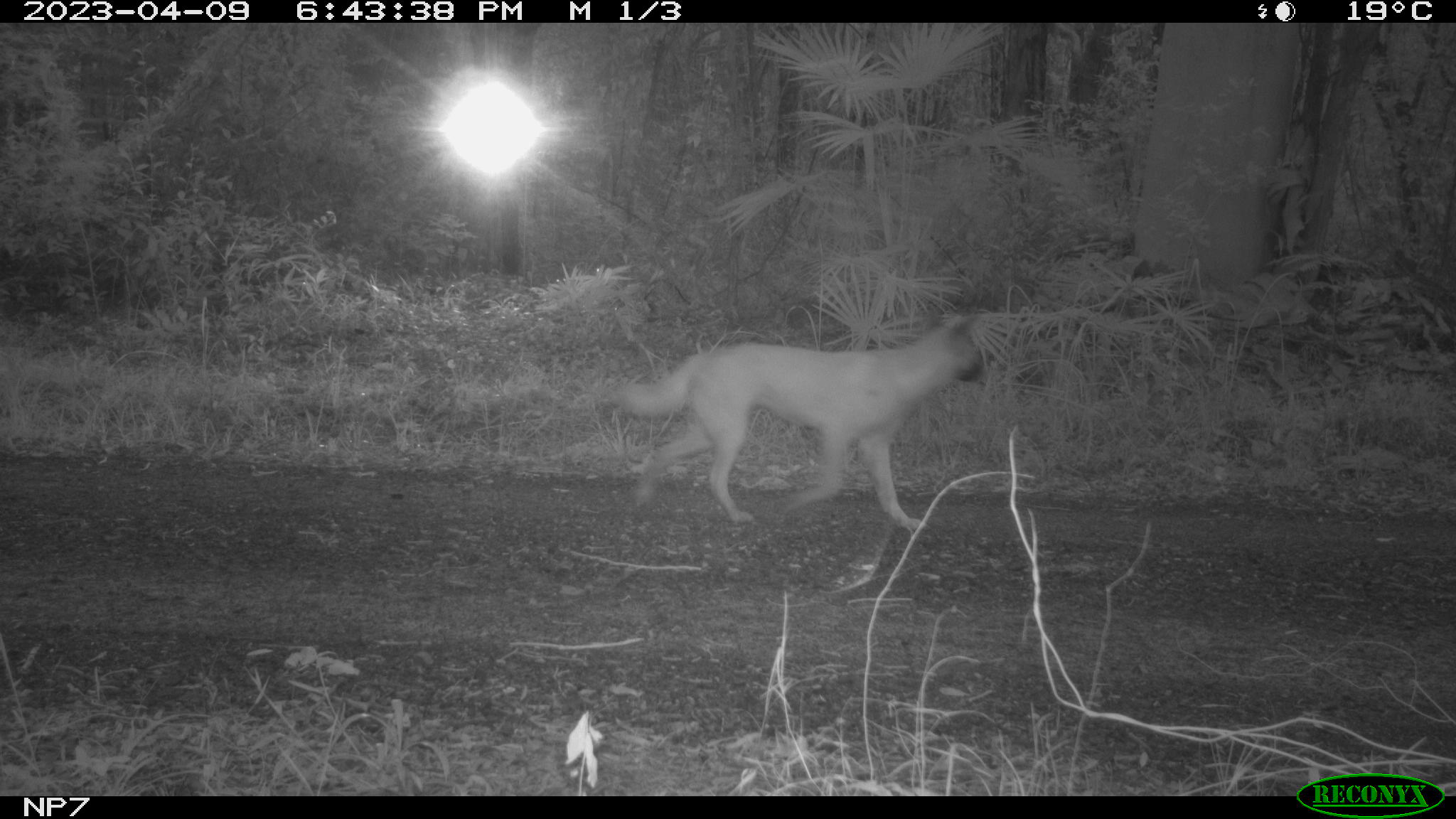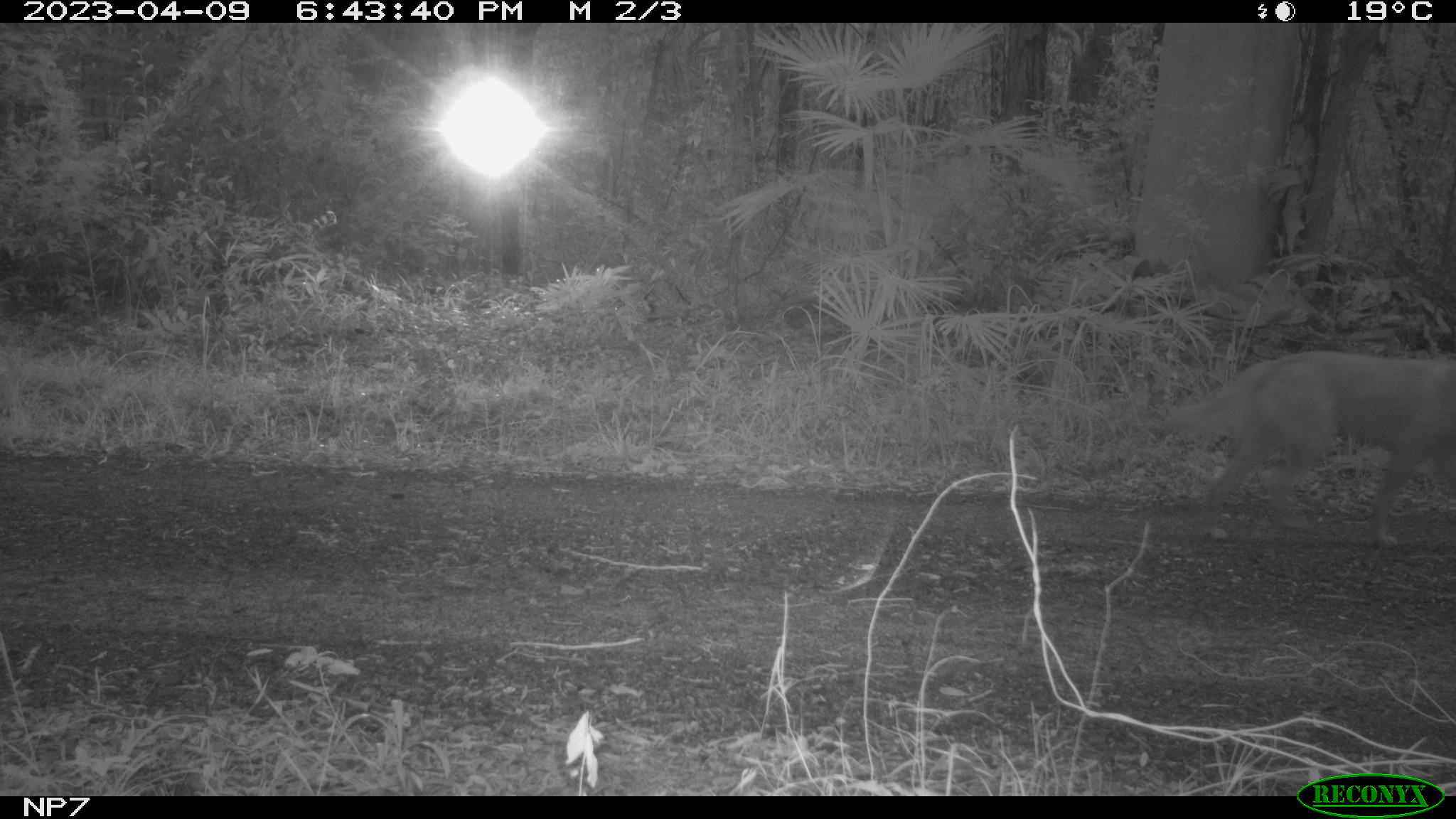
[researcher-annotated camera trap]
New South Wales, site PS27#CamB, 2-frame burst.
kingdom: Animalia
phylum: Chordata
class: Mammalia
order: Carnivora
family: Canidae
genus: Canis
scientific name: Canis familiaris dingo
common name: dingo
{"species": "dingo (Canis familiaris dingo)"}